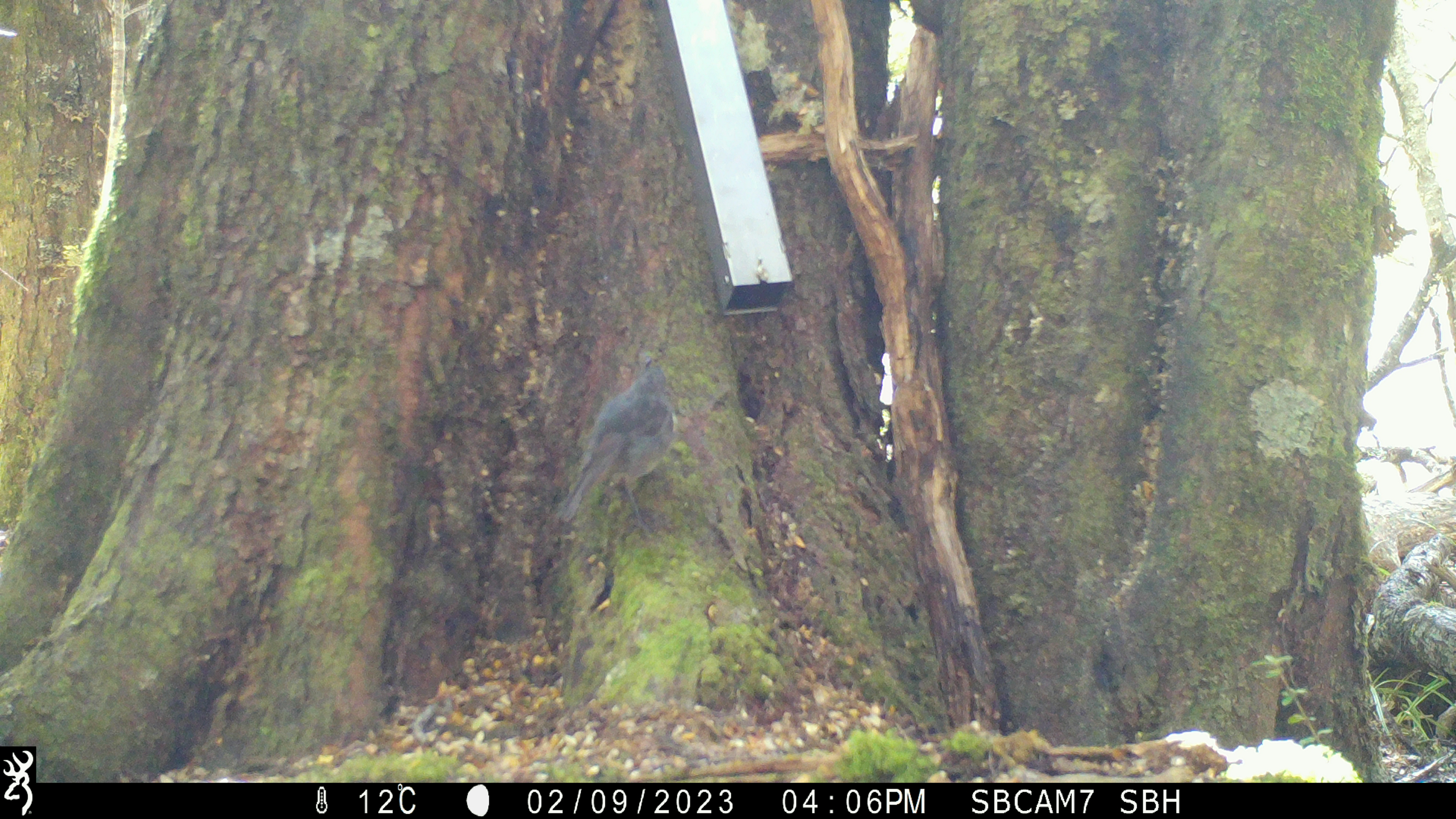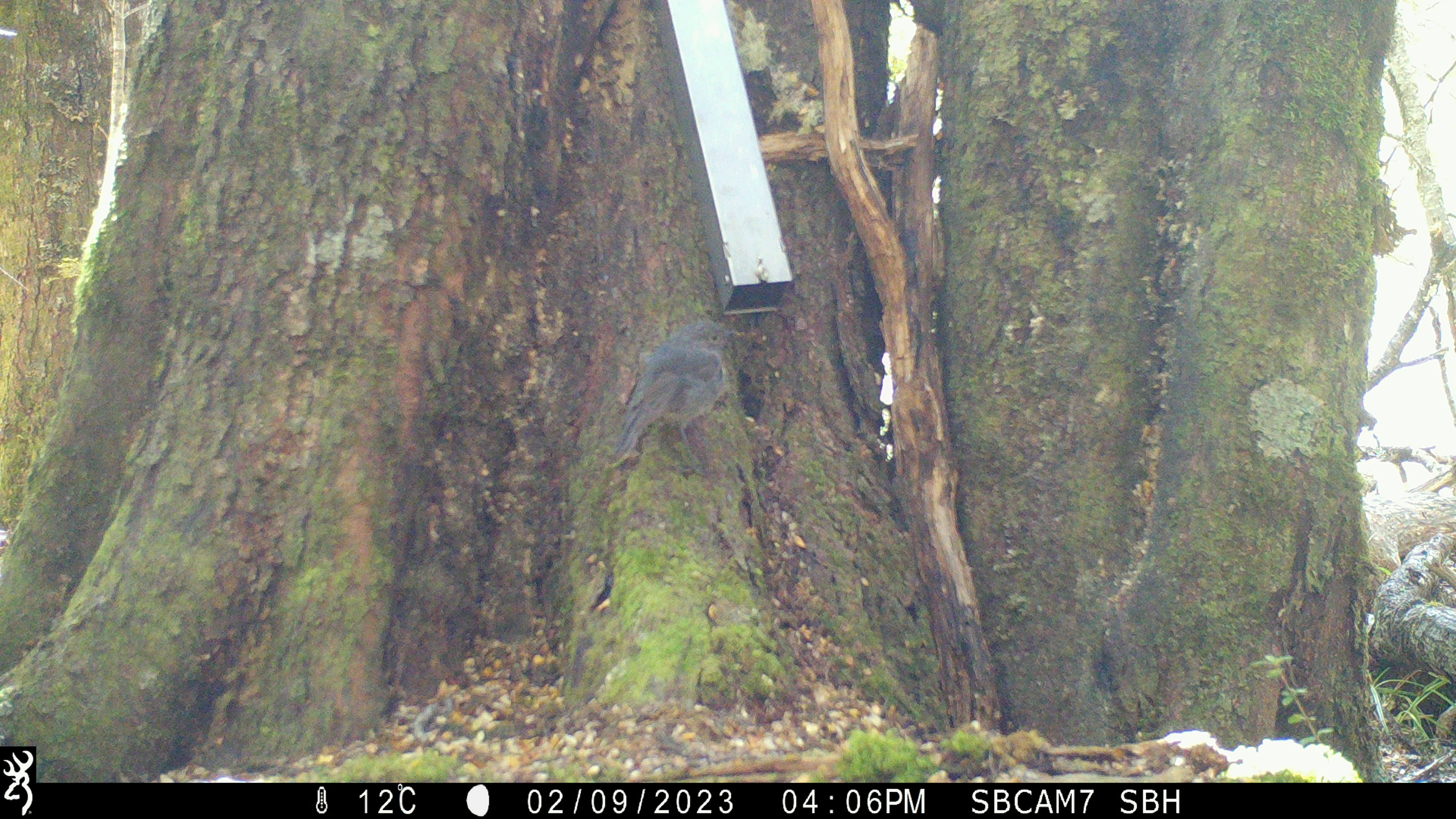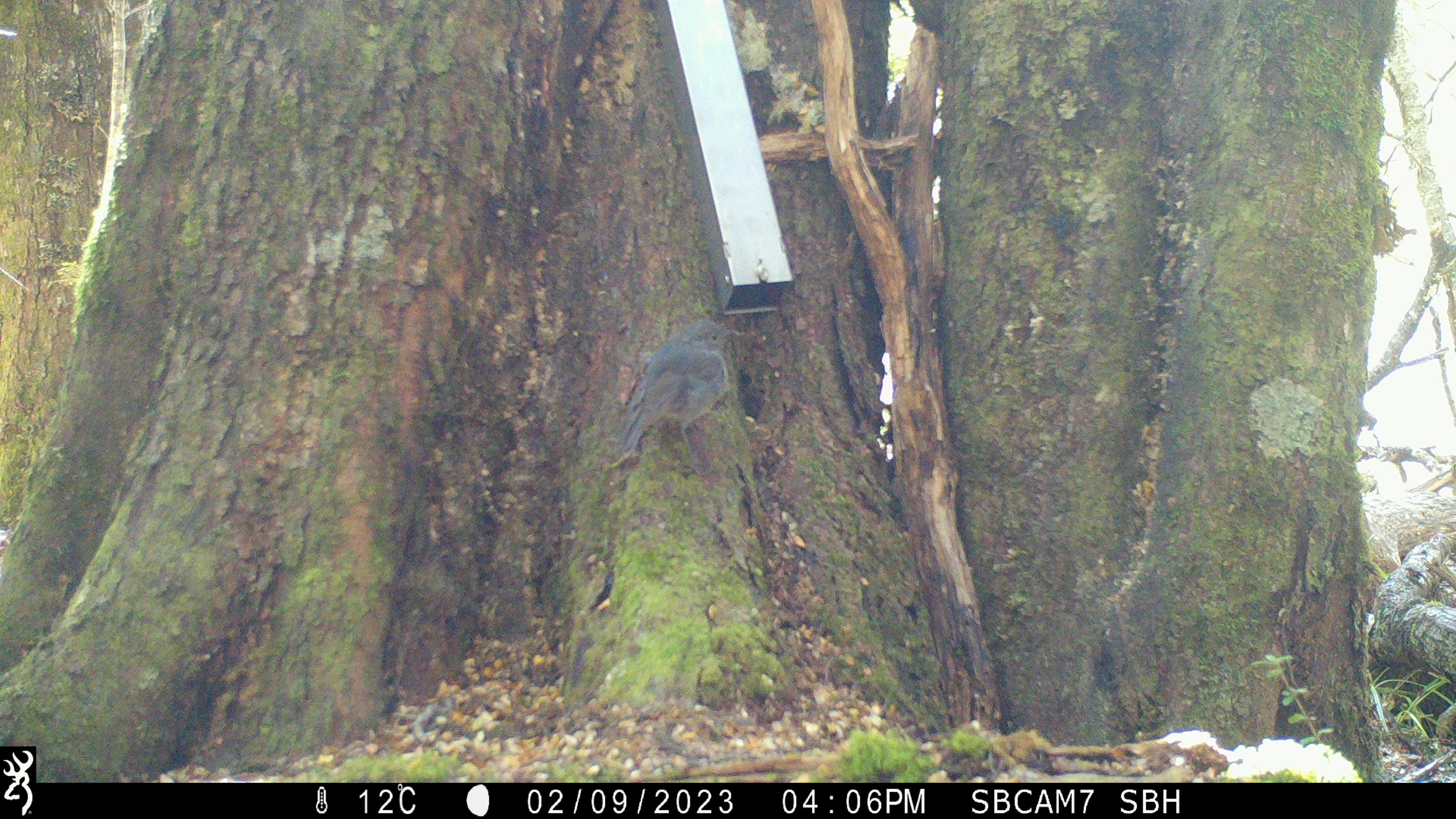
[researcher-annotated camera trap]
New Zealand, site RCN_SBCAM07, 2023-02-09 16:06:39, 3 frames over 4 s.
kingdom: Animalia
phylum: Chordata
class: Aves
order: Passeriformes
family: Petroicidae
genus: Petroica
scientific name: Petroica australis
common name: new zealand robin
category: robin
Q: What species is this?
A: Robin (new zealand robin) (Petroica australis).